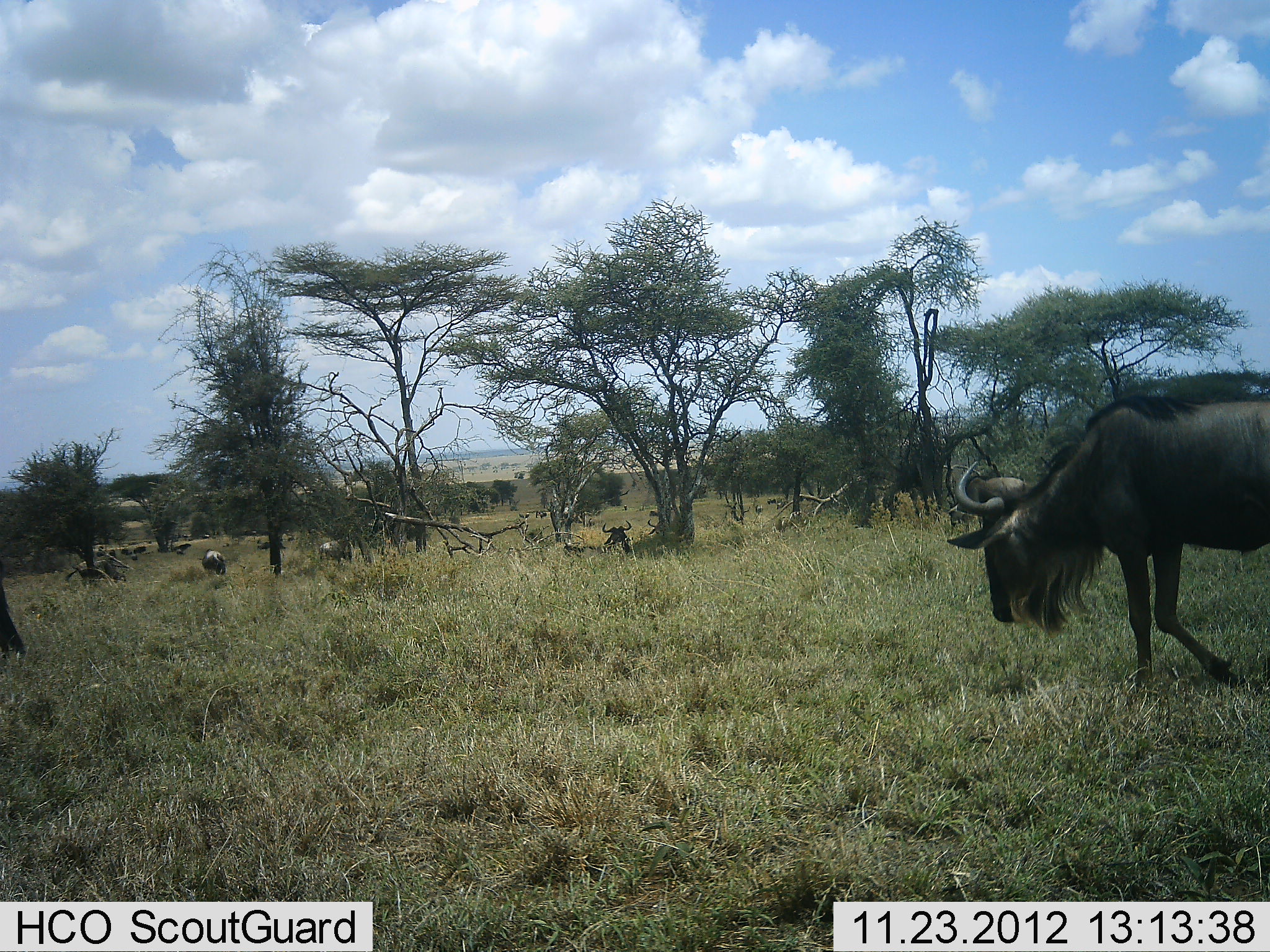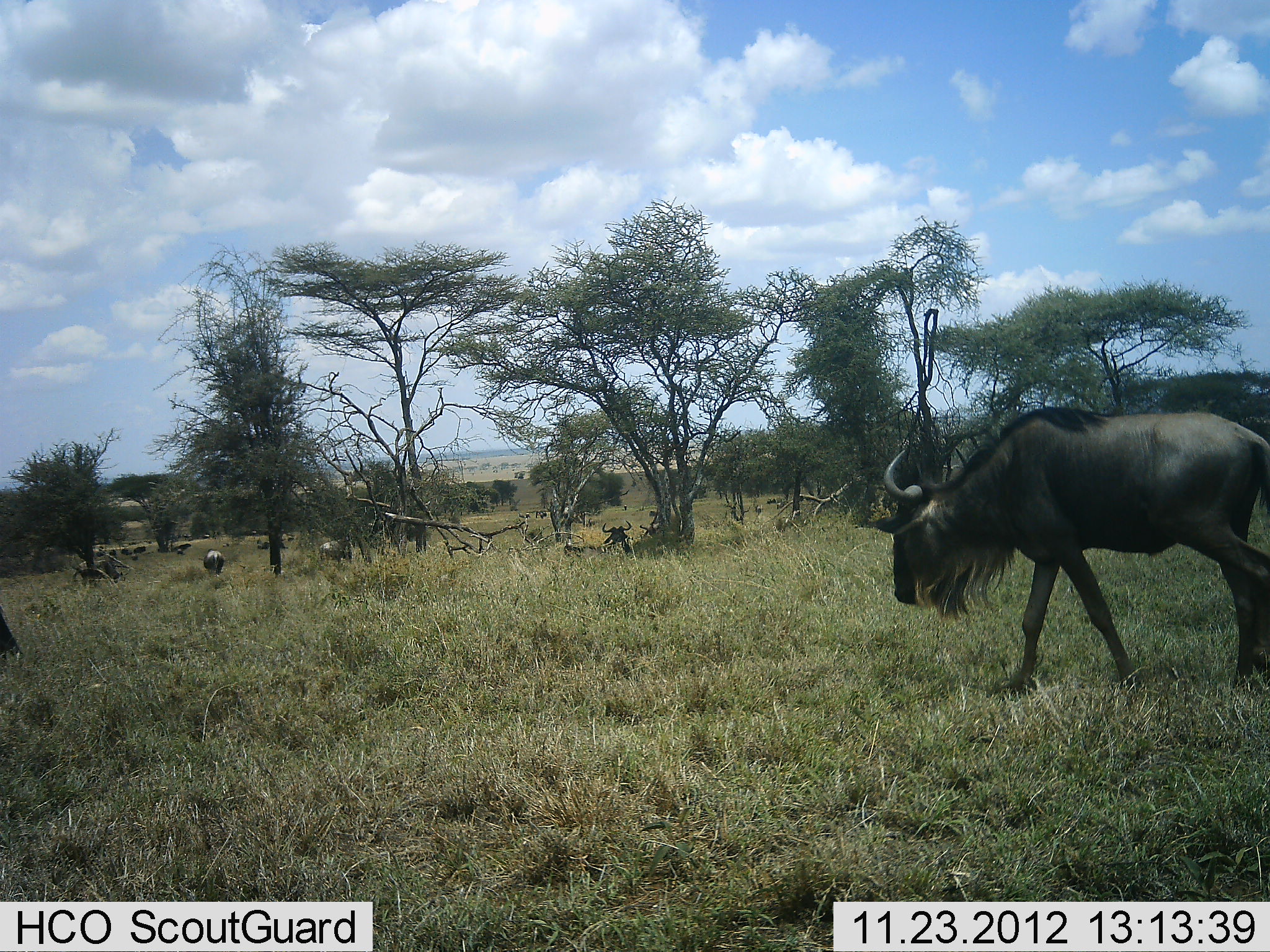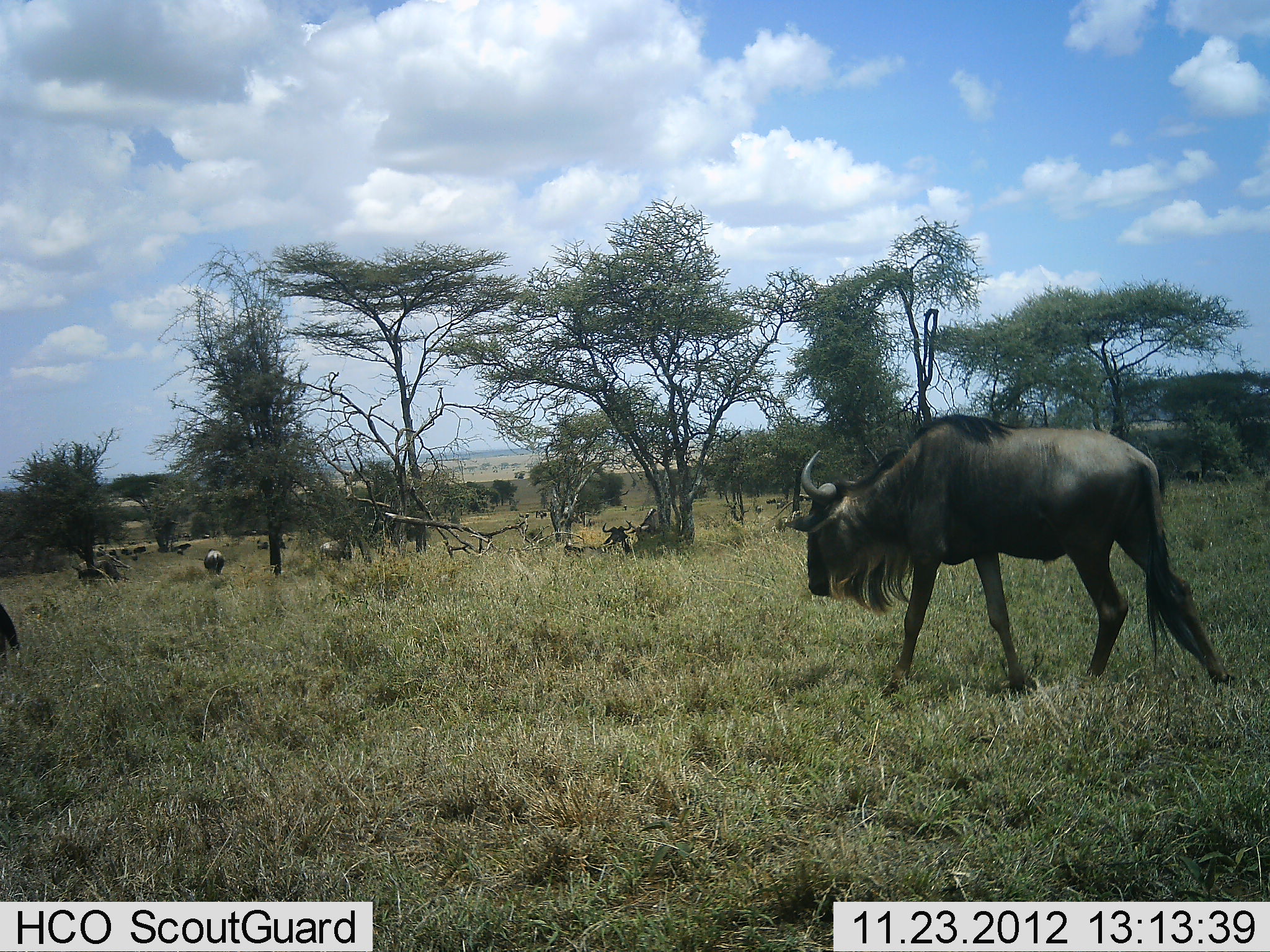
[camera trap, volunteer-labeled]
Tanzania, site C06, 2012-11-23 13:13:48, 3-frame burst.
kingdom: Animalia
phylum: Chordata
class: Mammalia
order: Artiodactyla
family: Bovidae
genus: Connochaetes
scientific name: Connochaetes taurinus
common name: blue wildebeest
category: wildebeest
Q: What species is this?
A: Wildebeest (blue wildebeest) (Connochaetes taurinus).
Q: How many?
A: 9.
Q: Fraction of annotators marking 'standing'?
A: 42%.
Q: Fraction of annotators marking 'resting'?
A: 55%.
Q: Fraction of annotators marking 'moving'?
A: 90%.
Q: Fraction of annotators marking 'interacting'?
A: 5%.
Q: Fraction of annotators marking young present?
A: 0%.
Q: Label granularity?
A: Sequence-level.